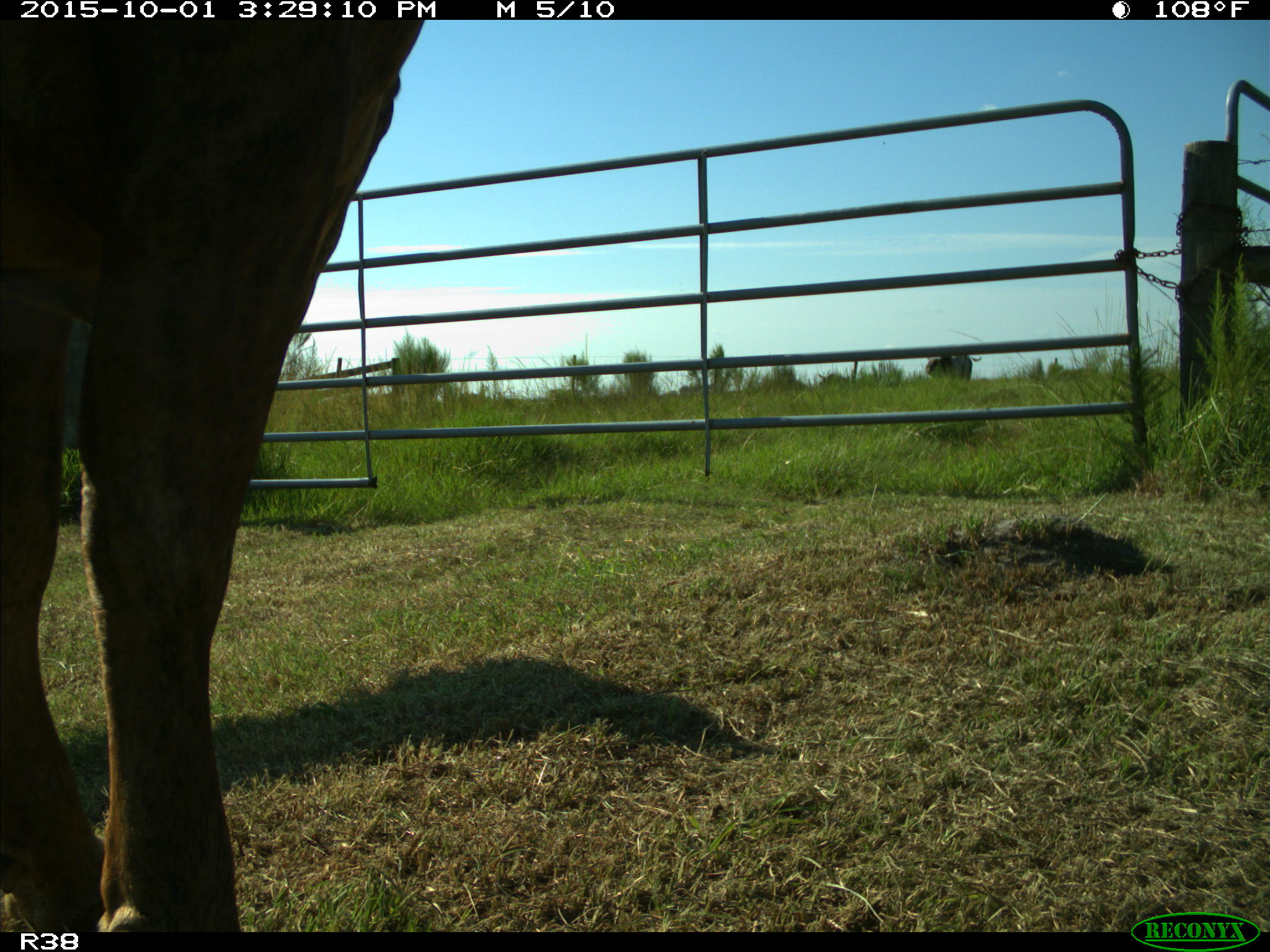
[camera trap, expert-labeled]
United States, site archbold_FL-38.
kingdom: Animalia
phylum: Chordata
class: Mammalia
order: Artiodactyla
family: Bovidae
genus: Bos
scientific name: Bos taurus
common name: domestic cow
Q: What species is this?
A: Bos taurus (domestic cow).